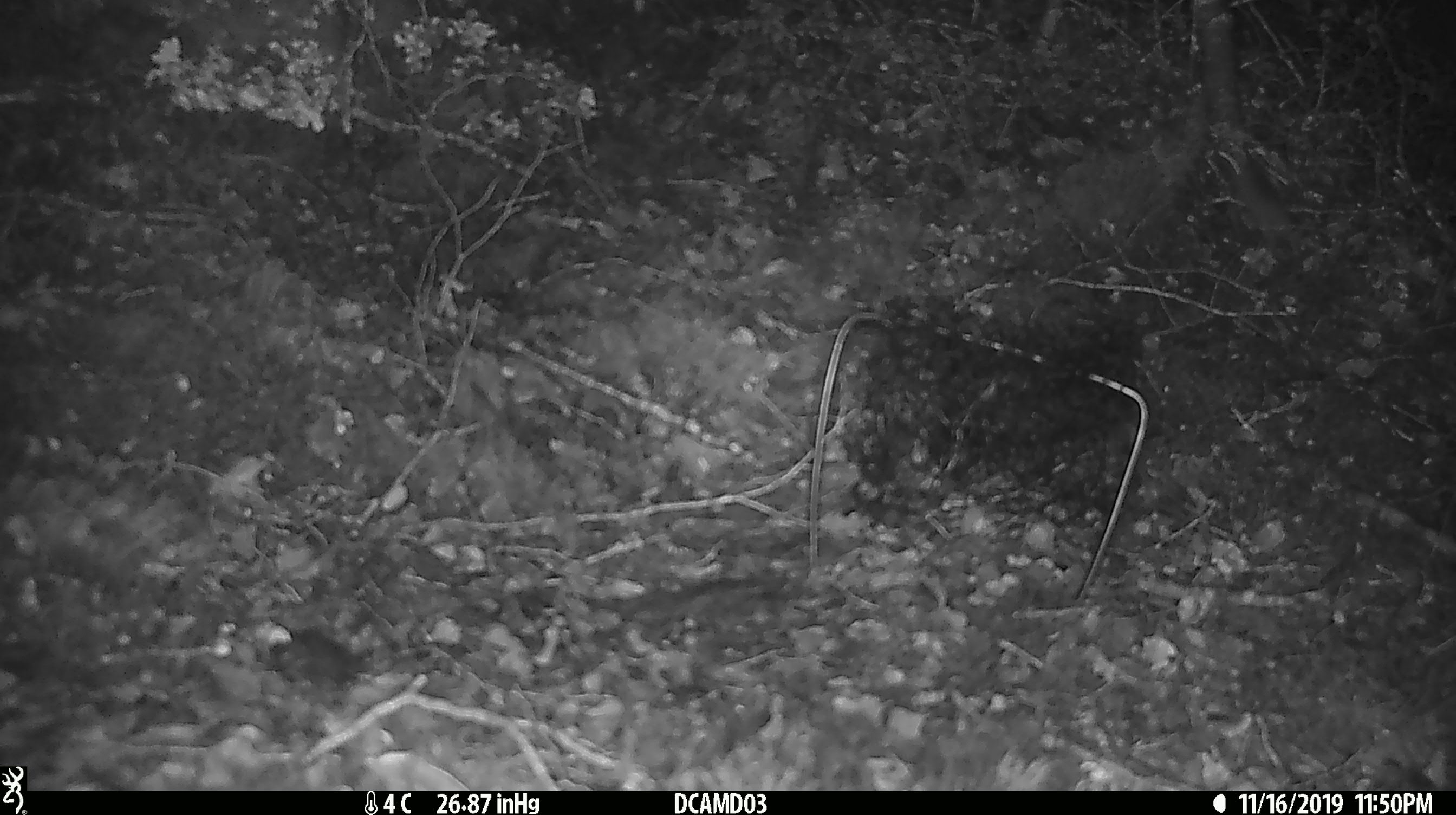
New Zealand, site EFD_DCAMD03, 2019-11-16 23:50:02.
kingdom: Animalia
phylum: Chordata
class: Mammalia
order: Rodentia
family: Muridae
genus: Mus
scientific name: Mus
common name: mouse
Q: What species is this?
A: Mouse (Mus).